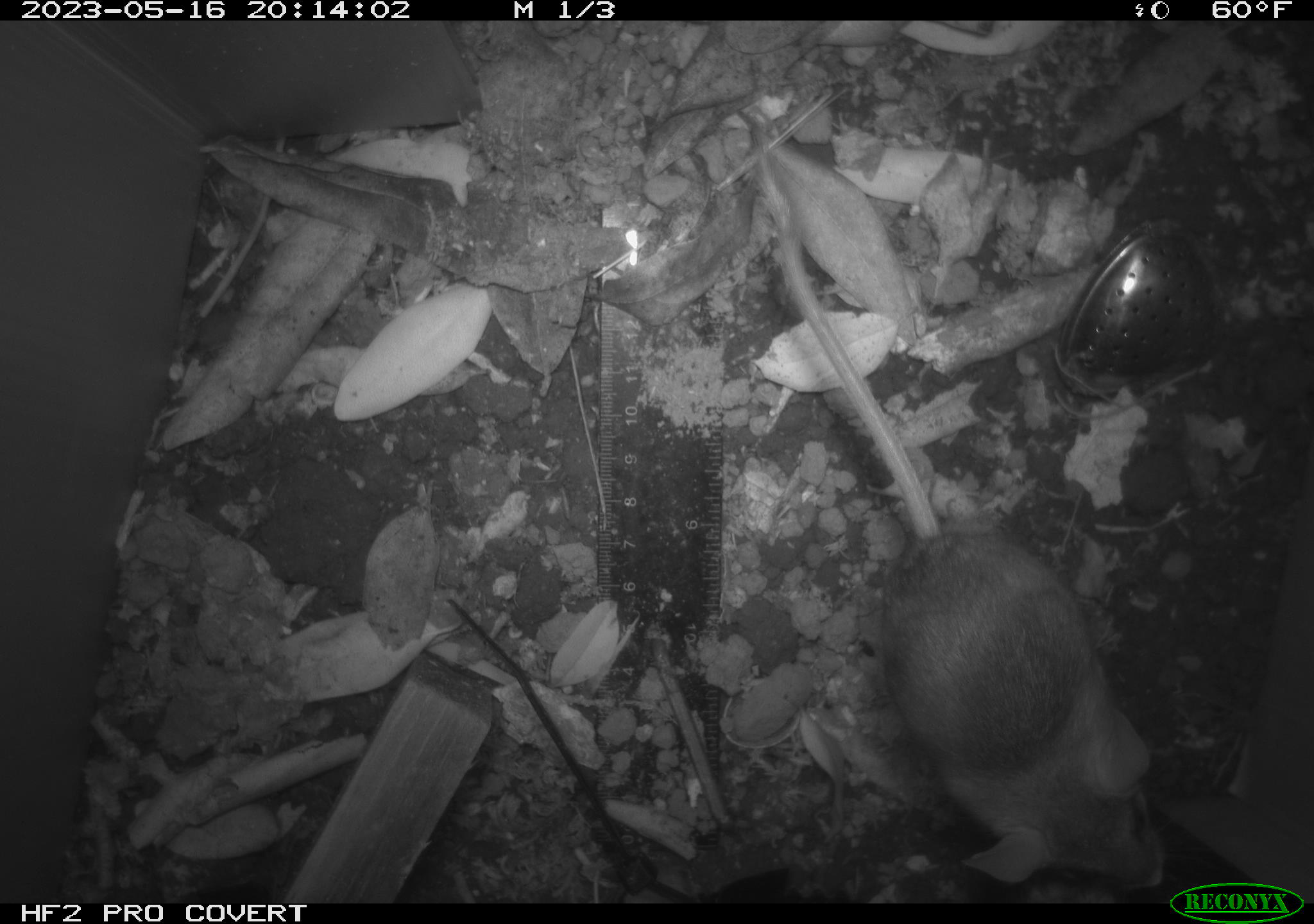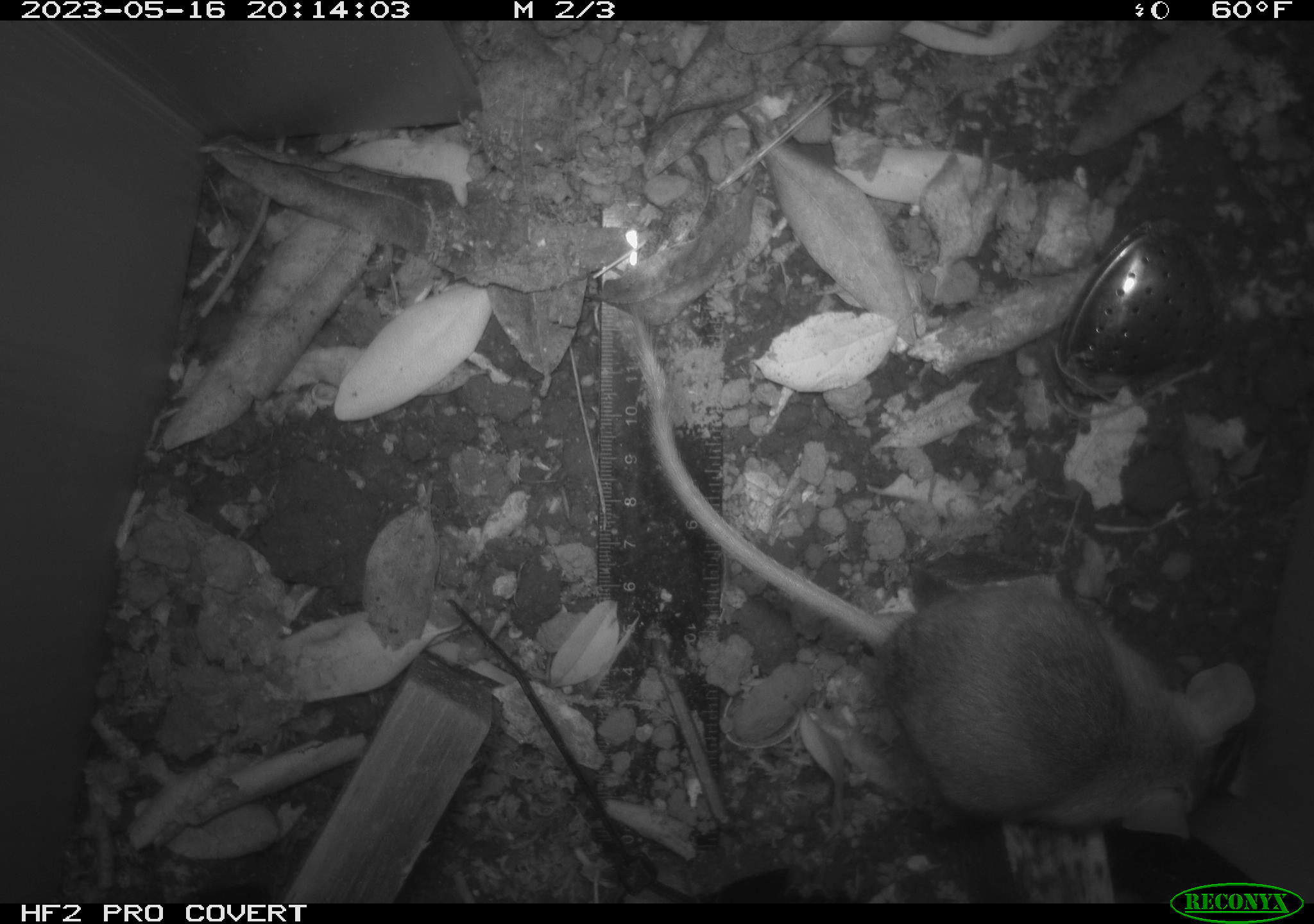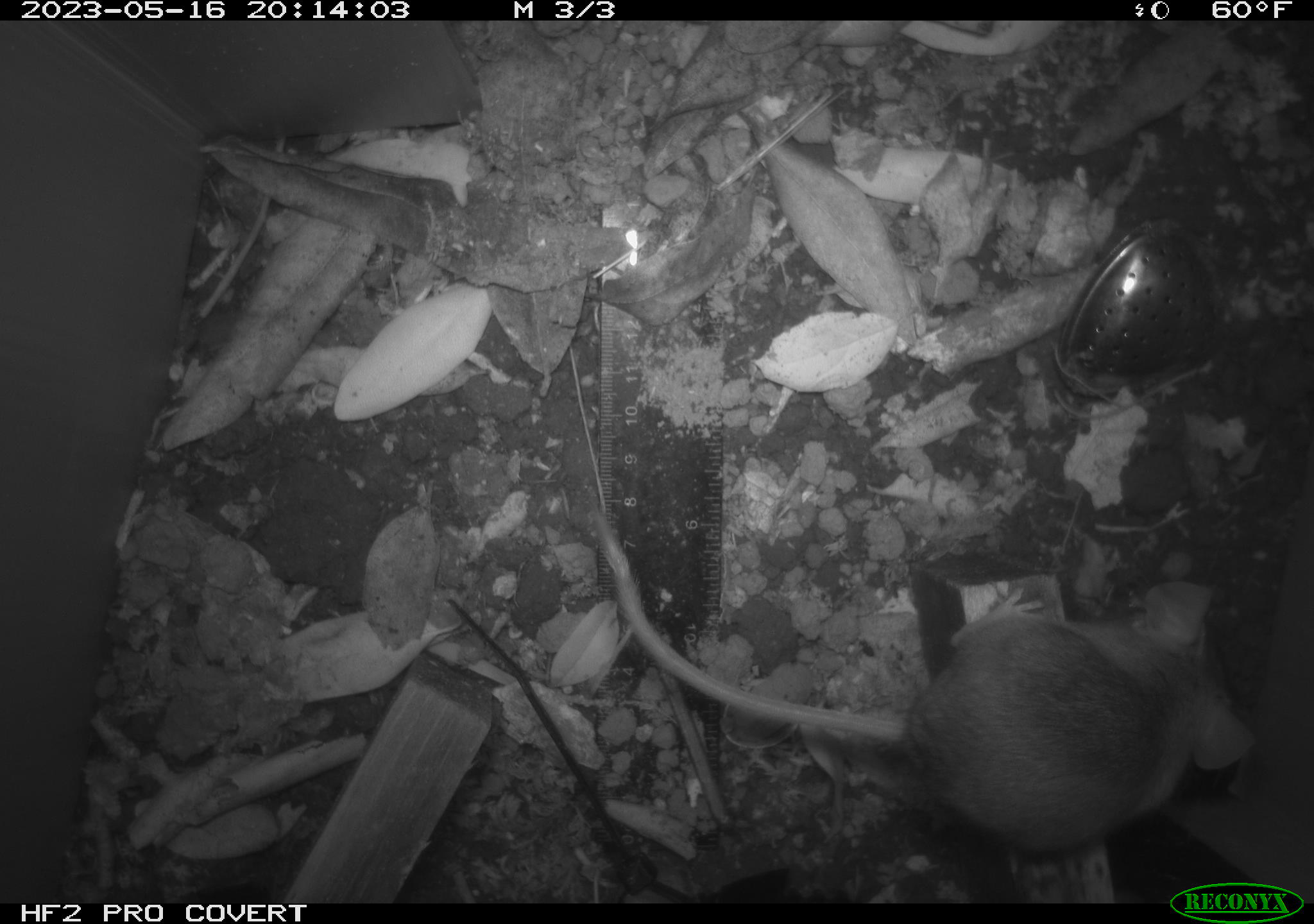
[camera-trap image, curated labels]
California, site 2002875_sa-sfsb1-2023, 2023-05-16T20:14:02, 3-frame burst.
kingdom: Animalia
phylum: Chordata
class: Mammalia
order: Rodentia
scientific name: Rodentia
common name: mouse species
Mouse species (Rodentia).